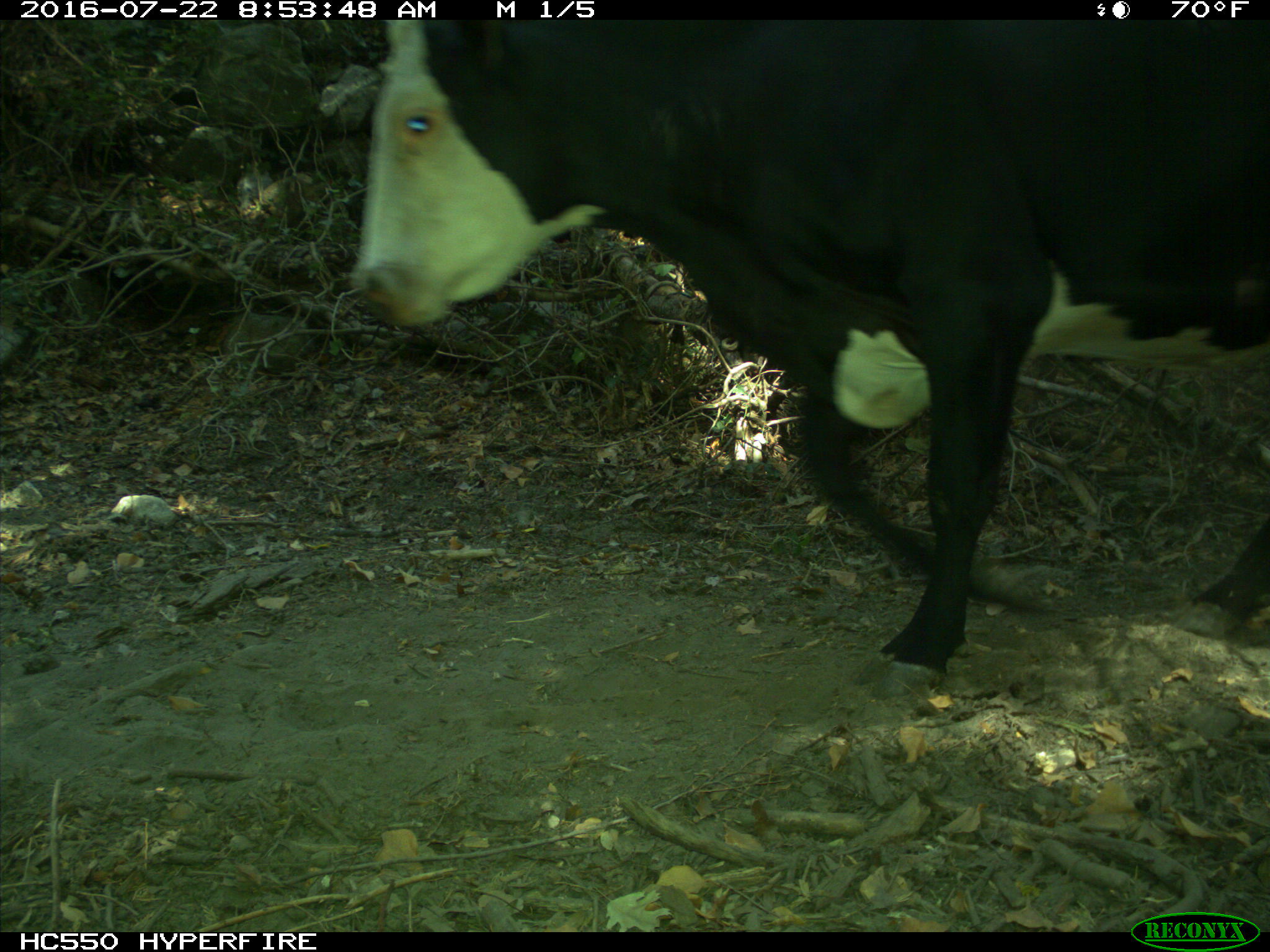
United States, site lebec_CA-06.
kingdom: Animalia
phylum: Chordata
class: Mammalia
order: Artiodactyla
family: Bovidae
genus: Bos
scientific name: Bos taurus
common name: domestic cow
Bos taurus (domestic cow).